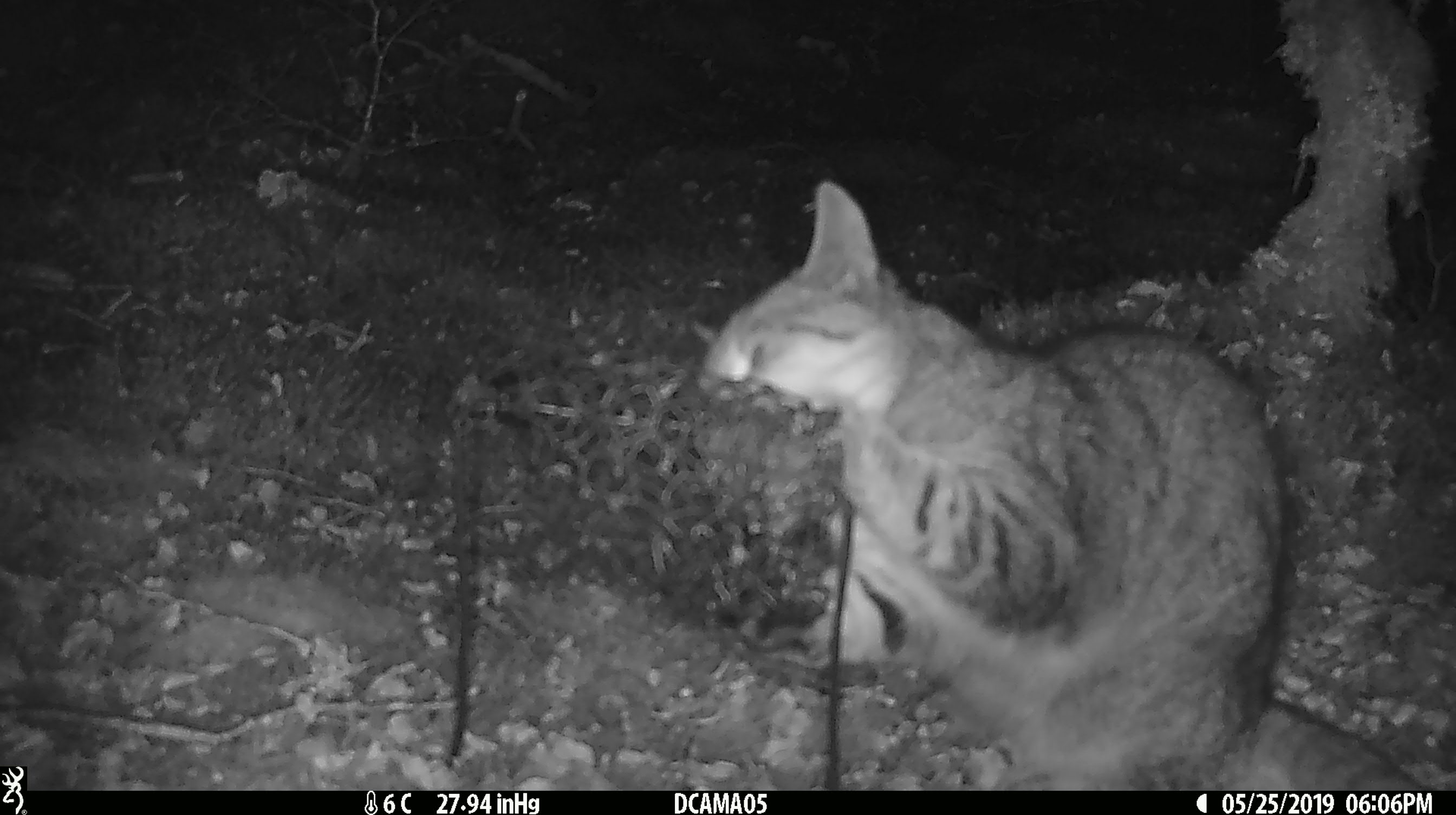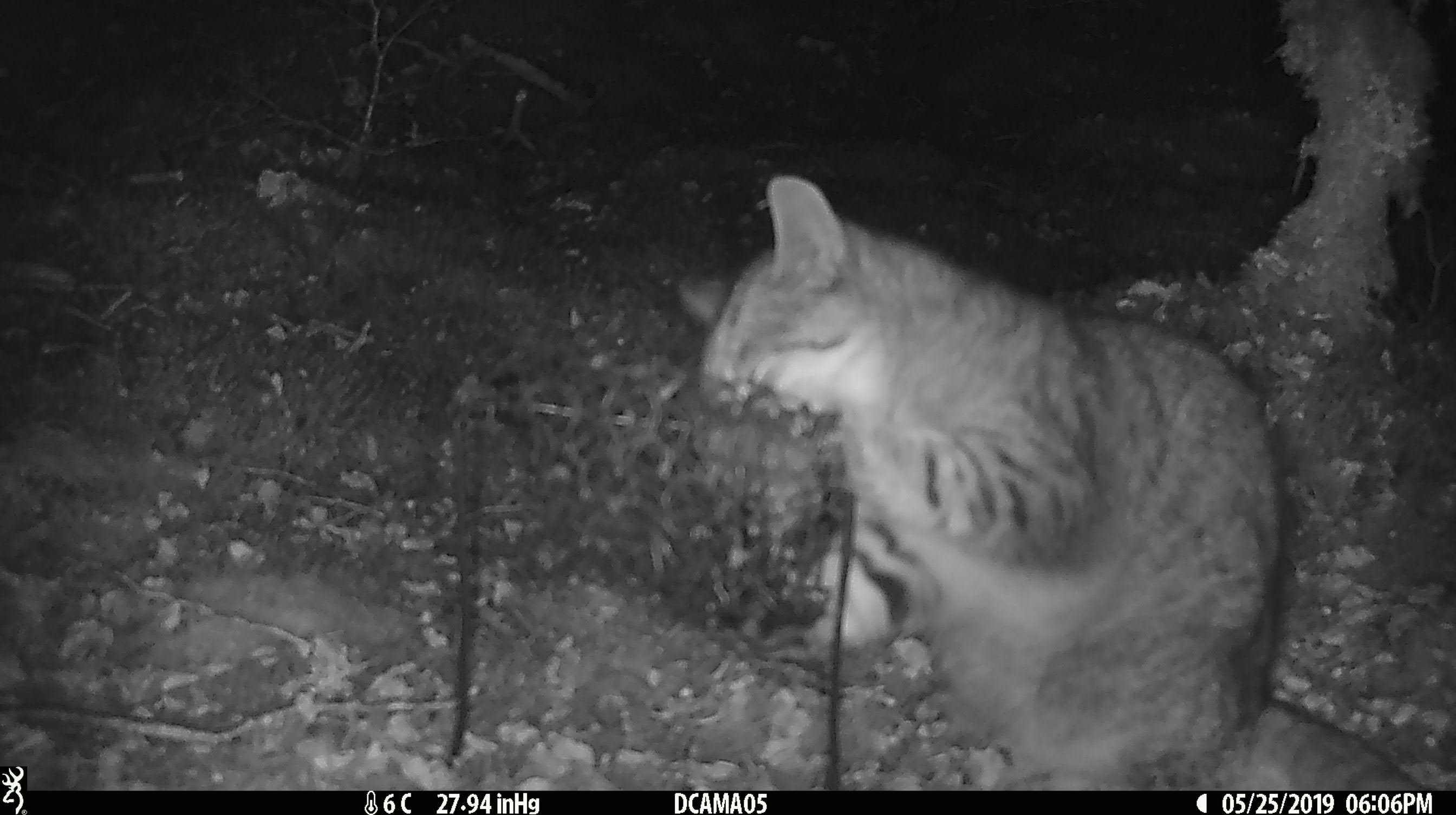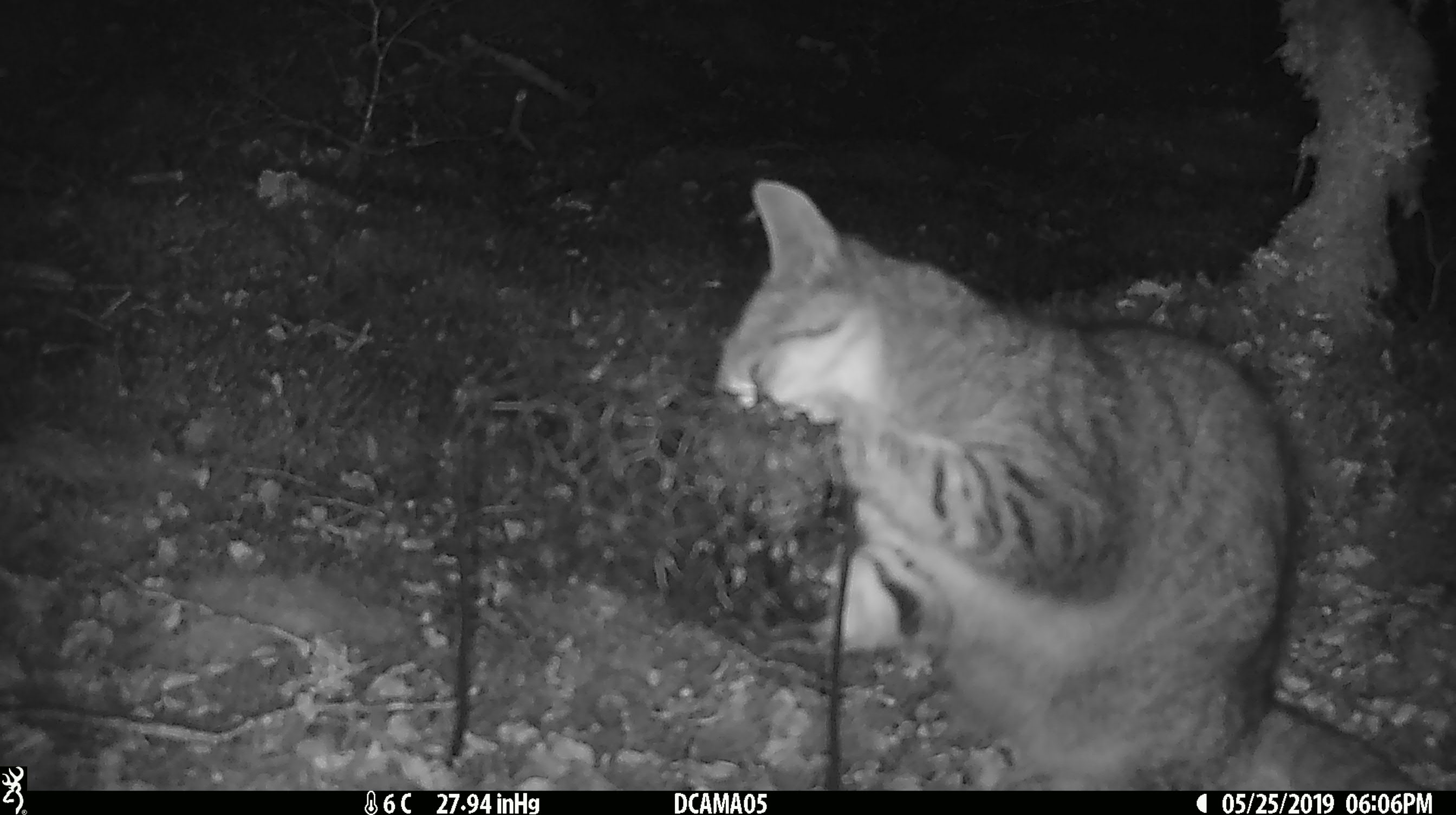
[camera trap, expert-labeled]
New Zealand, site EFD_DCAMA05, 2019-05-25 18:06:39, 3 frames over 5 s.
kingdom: Animalia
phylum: Chordata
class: Mammalia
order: Carnivora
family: Felidae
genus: Felis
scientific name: Felis catus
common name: domestic cat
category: cat